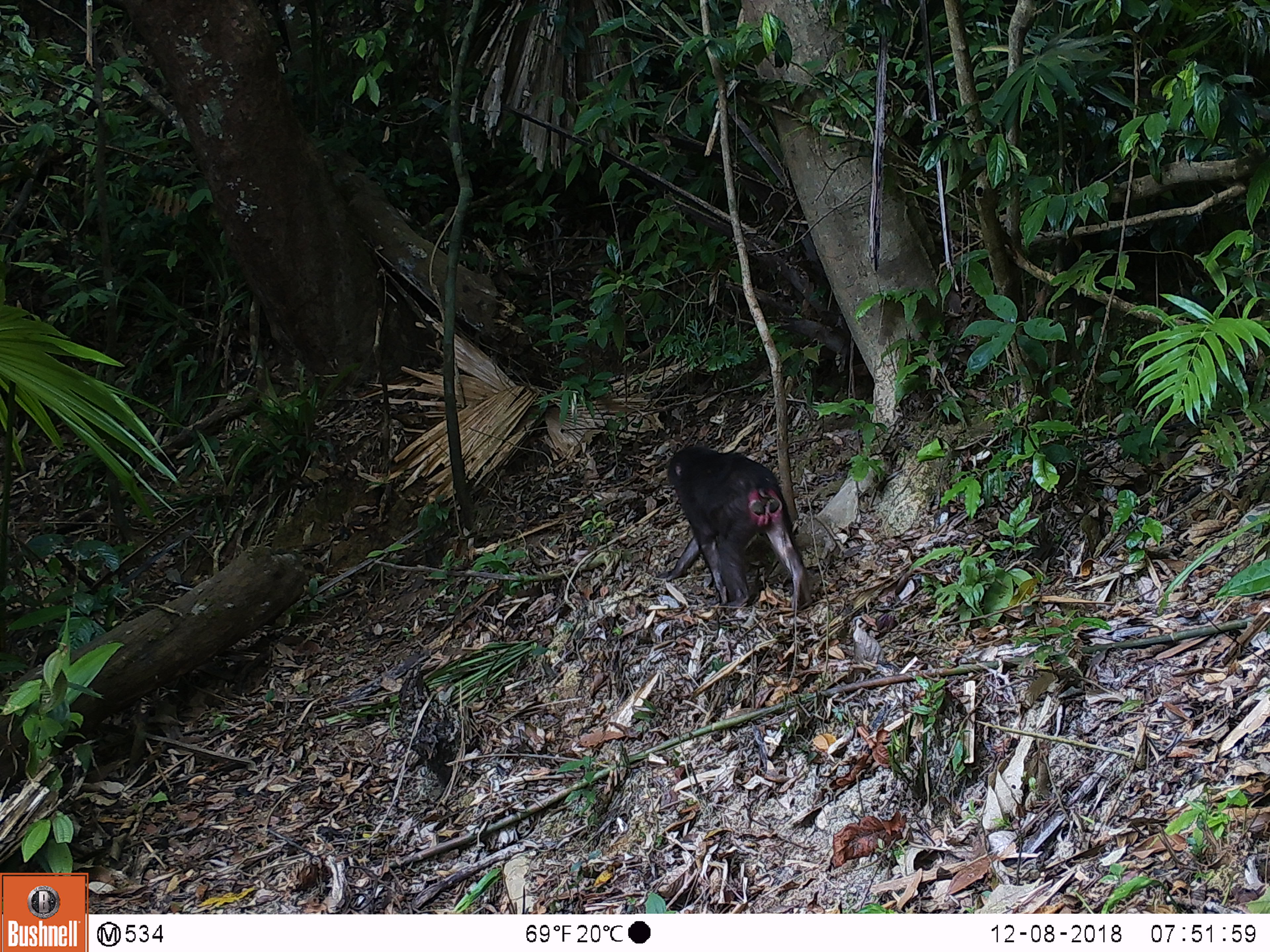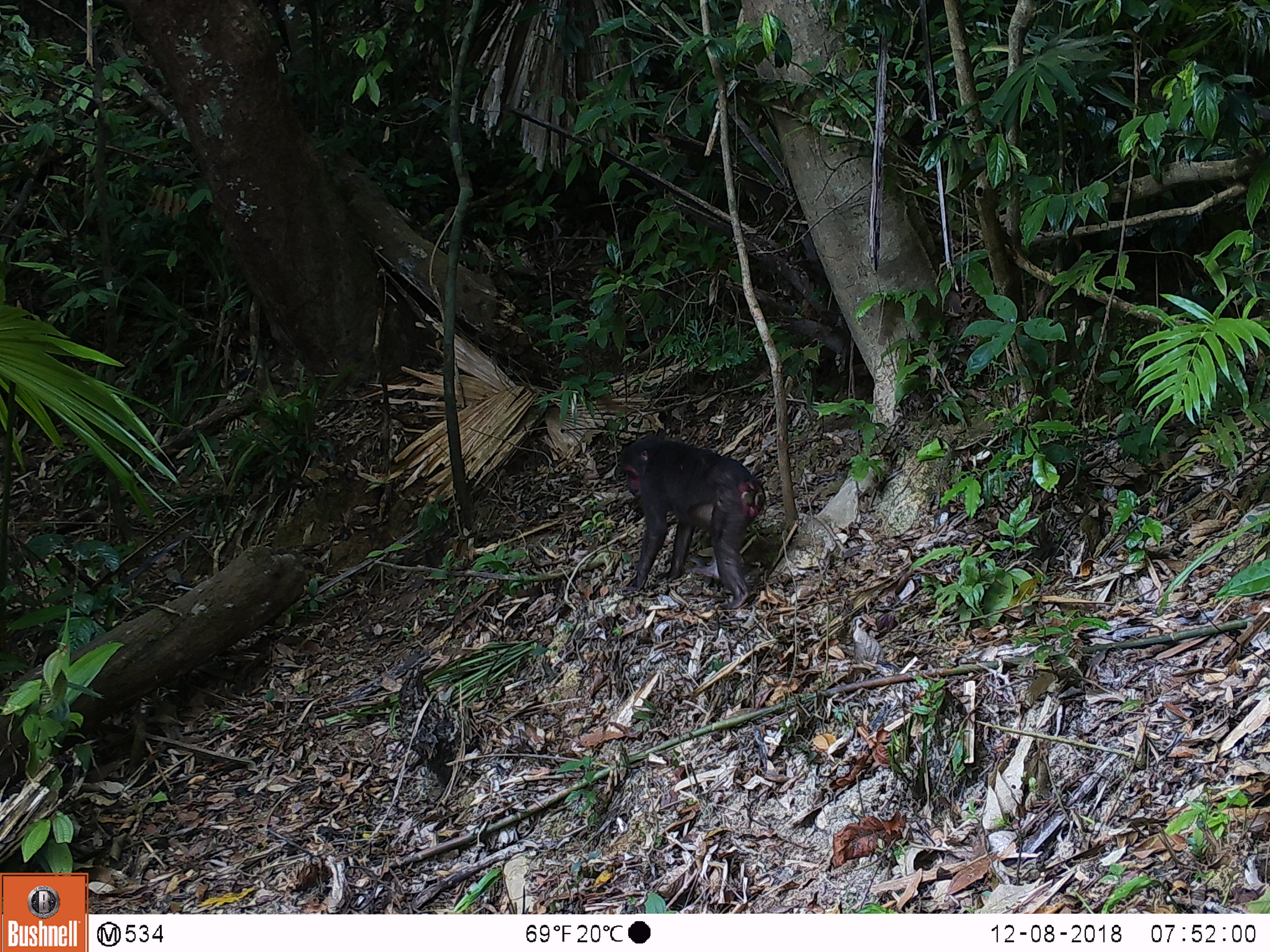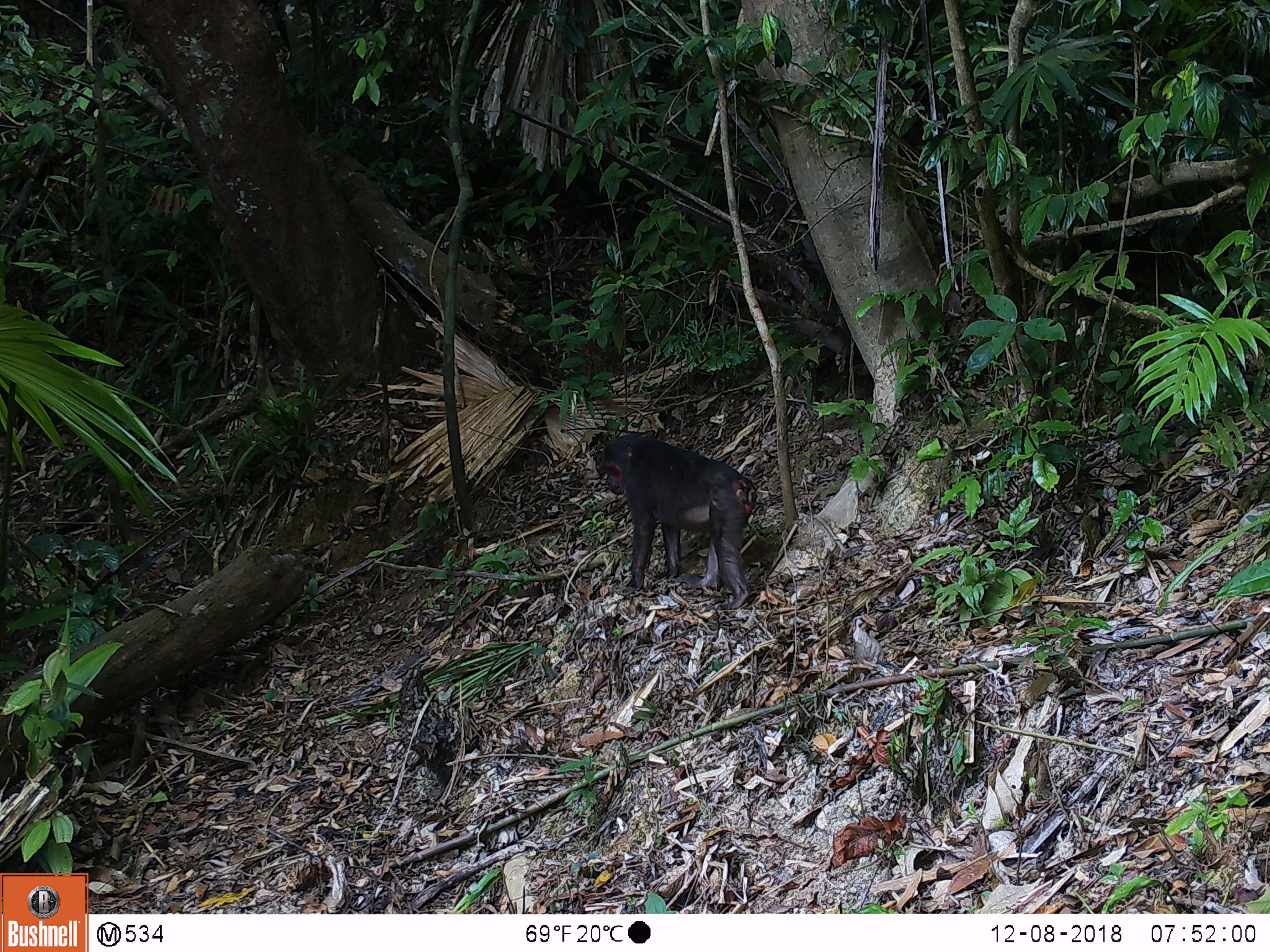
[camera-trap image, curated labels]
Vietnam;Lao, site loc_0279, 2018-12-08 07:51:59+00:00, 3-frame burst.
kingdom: Animalia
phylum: Chordata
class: Mammalia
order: Primates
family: Cercopithecidae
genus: Macaca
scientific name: Macaca arctoides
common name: stump-tailed macaque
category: stump tailed macaque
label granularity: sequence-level